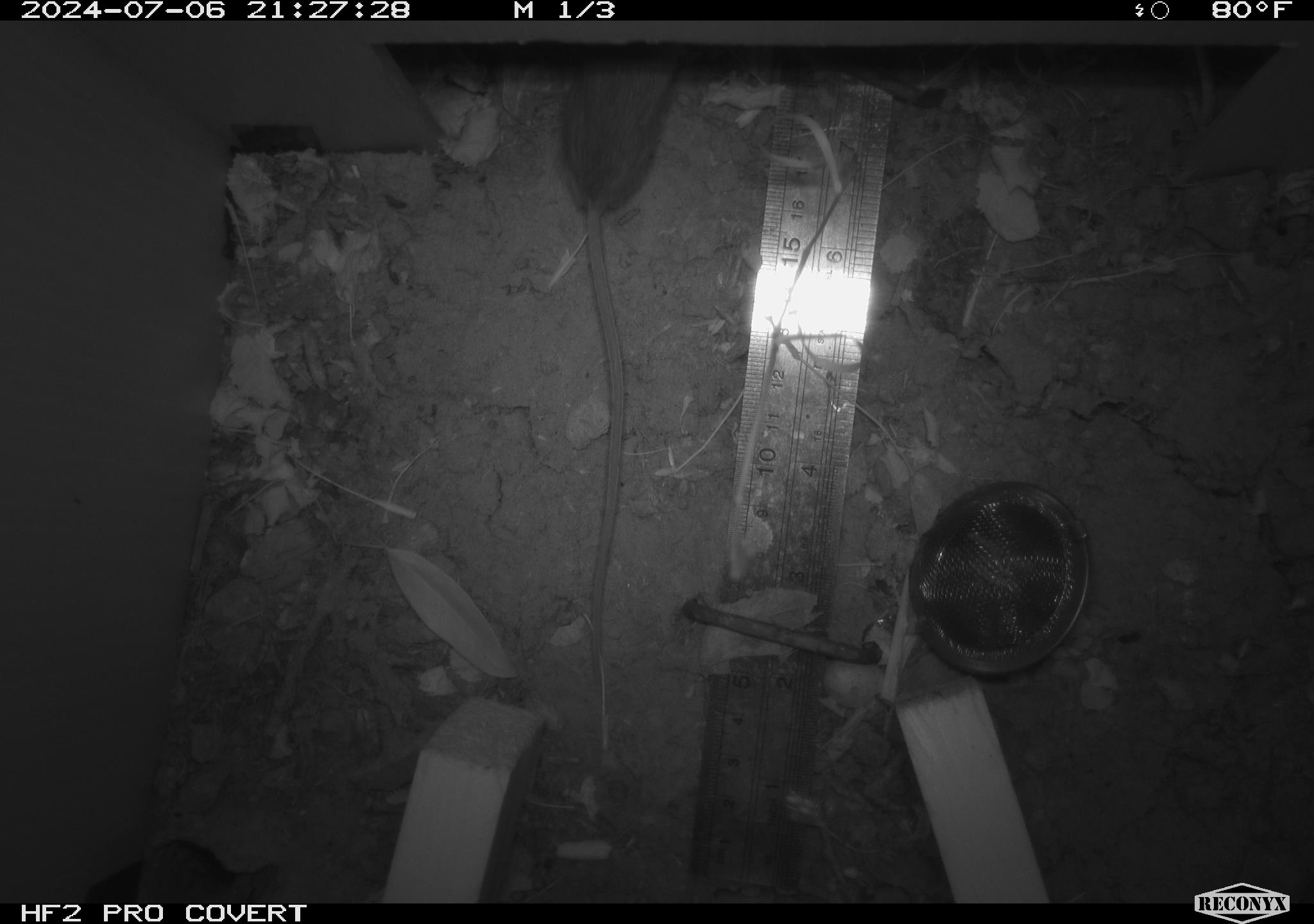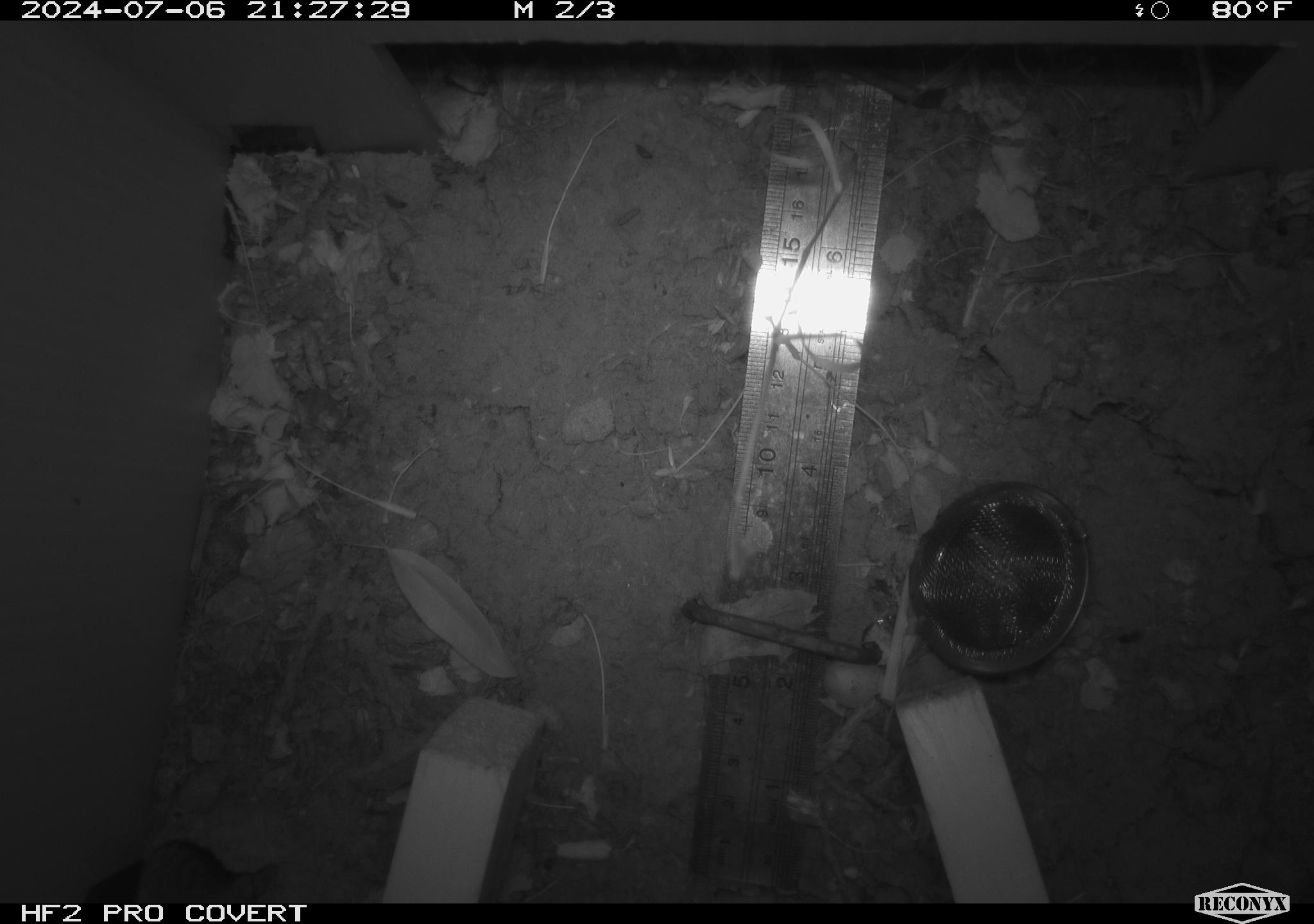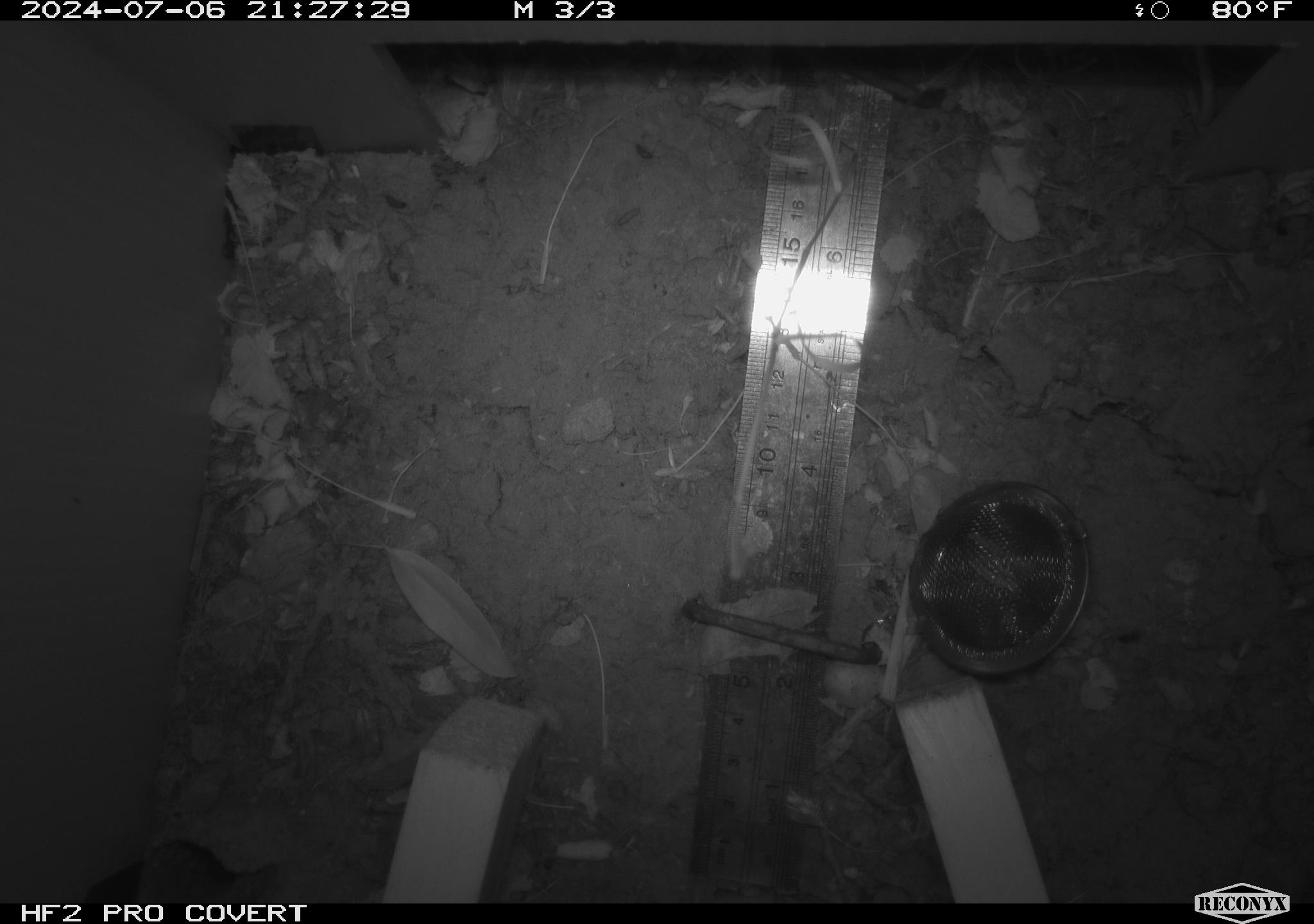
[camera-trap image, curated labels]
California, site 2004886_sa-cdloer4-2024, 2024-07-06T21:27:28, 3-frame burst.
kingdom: Animalia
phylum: Chordata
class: Mammalia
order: Rodentia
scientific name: Rodentia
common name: rodent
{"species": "rodent (Rodentia)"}